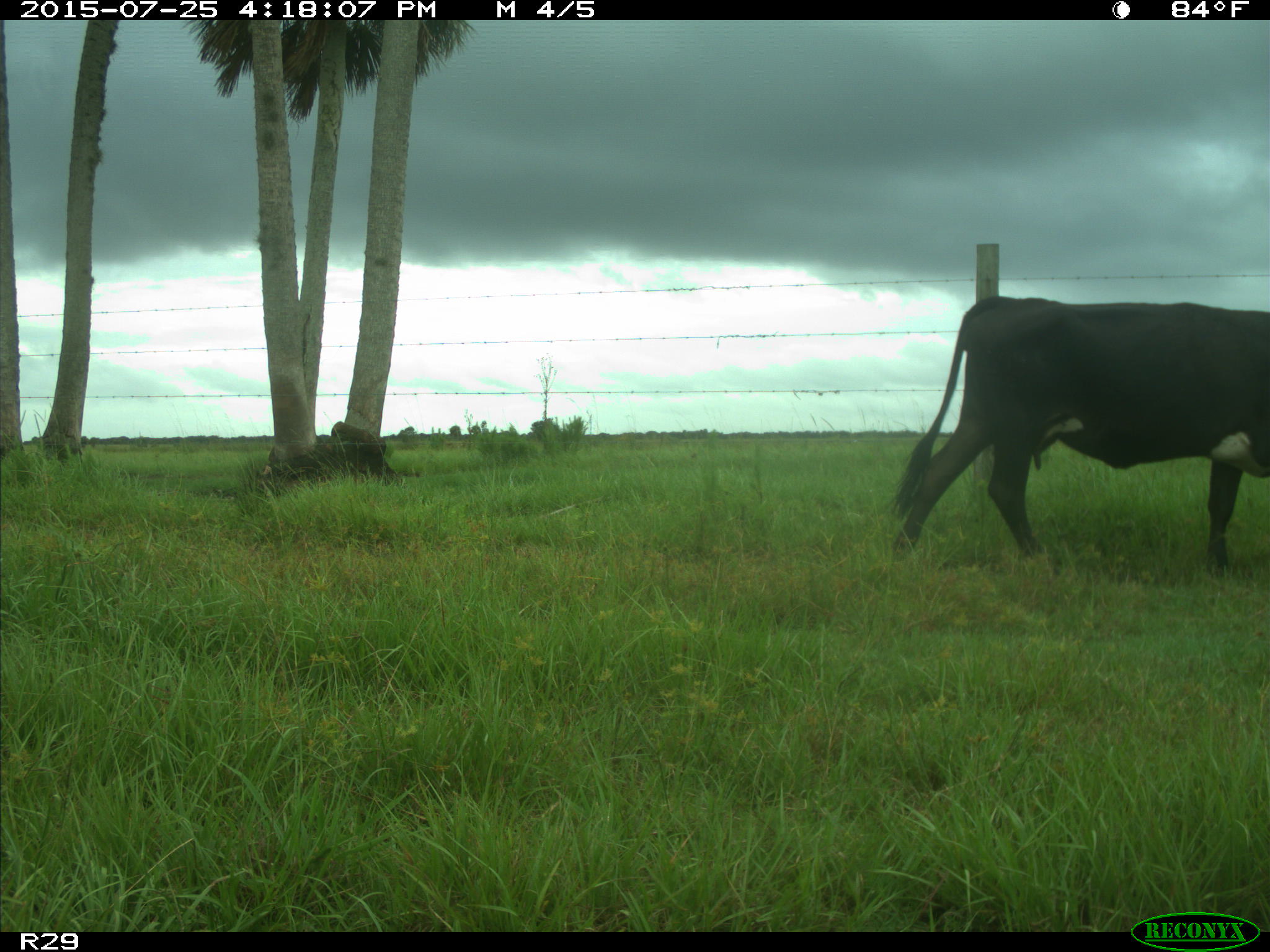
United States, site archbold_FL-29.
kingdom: Animalia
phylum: Chordata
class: Mammalia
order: Artiodactyla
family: Bovidae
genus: Bos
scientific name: Bos taurus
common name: domestic cow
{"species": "Bos taurus (domestic cow)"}